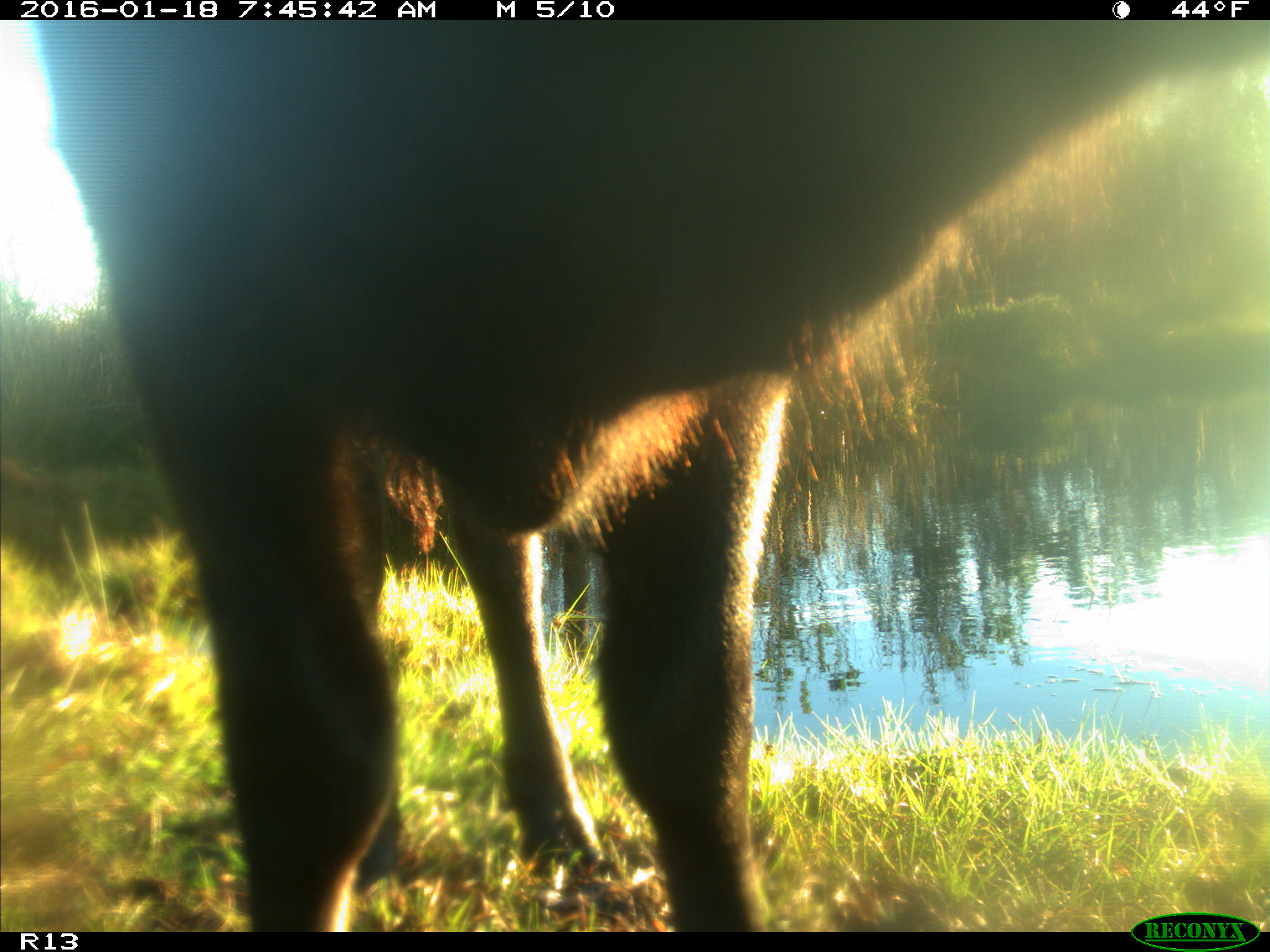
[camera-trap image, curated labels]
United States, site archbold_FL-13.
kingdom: Animalia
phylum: Chordata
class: Mammalia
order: Artiodactyla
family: Bovidae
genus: Bos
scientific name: Bos taurus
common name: domestic cow